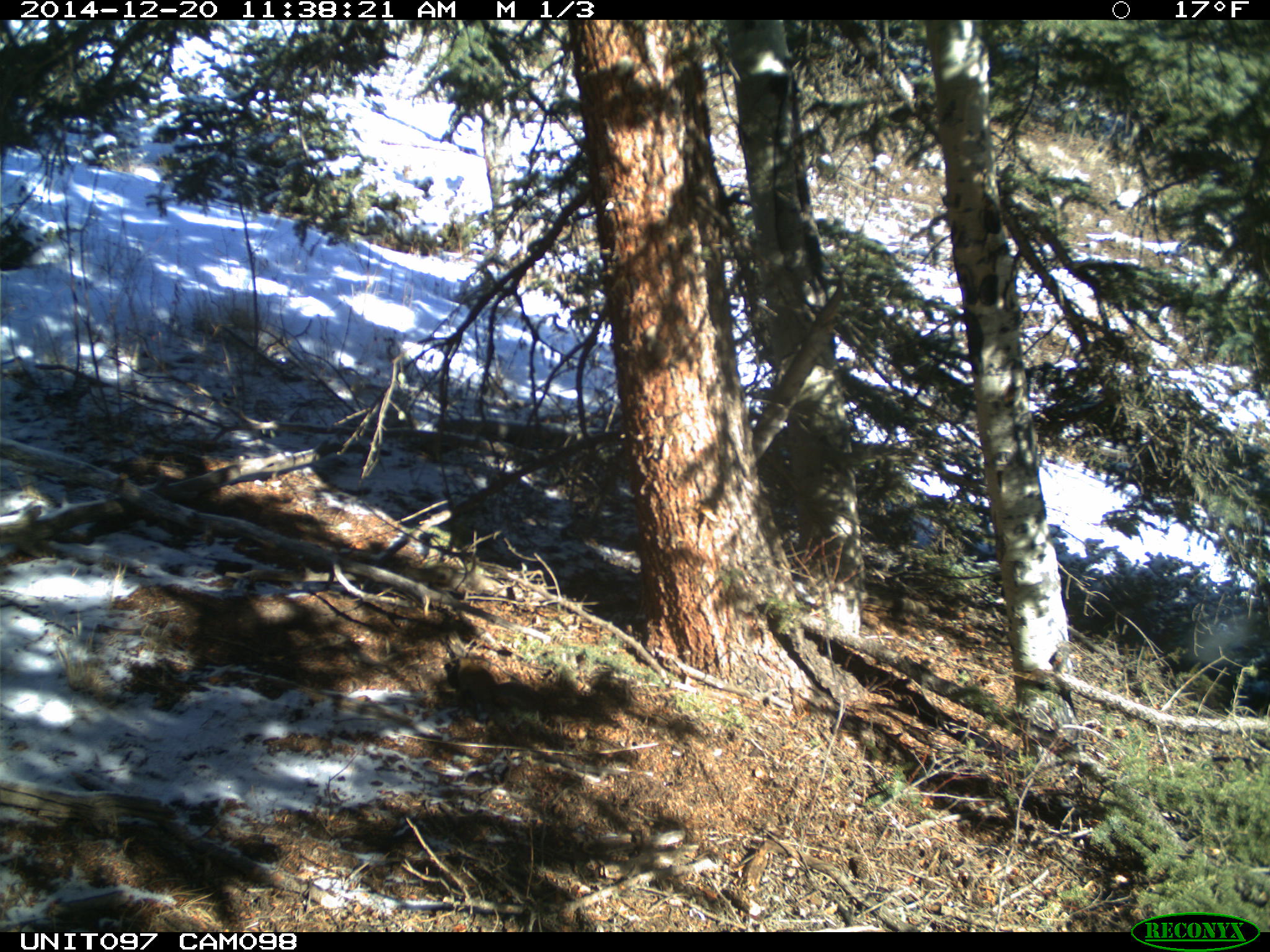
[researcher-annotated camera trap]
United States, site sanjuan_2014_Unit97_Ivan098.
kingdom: Animalia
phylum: Chordata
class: Mammalia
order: Rodentia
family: Sciuridae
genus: Tamiasciurus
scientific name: Tamiasciurus hudsonicus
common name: american red squirrel